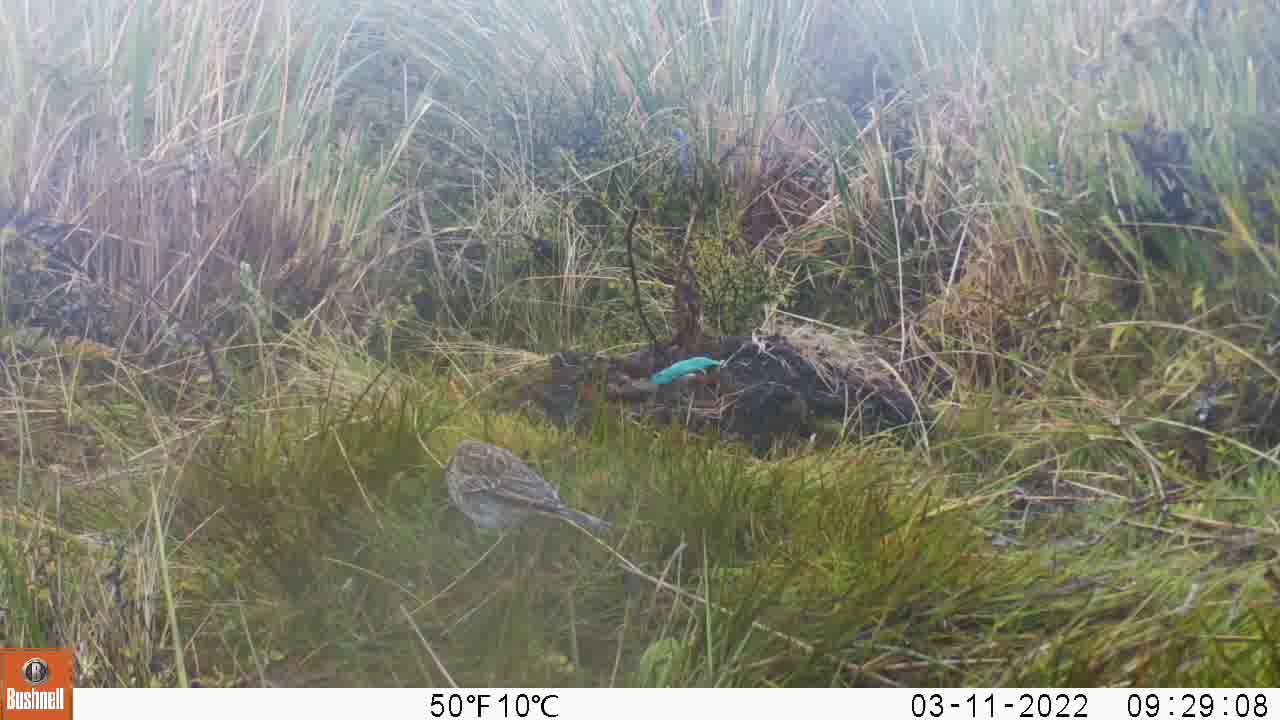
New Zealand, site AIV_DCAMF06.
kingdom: Animalia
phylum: Chordata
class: Aves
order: Passeriformes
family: Motacillidae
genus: Anthus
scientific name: Anthus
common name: pipit